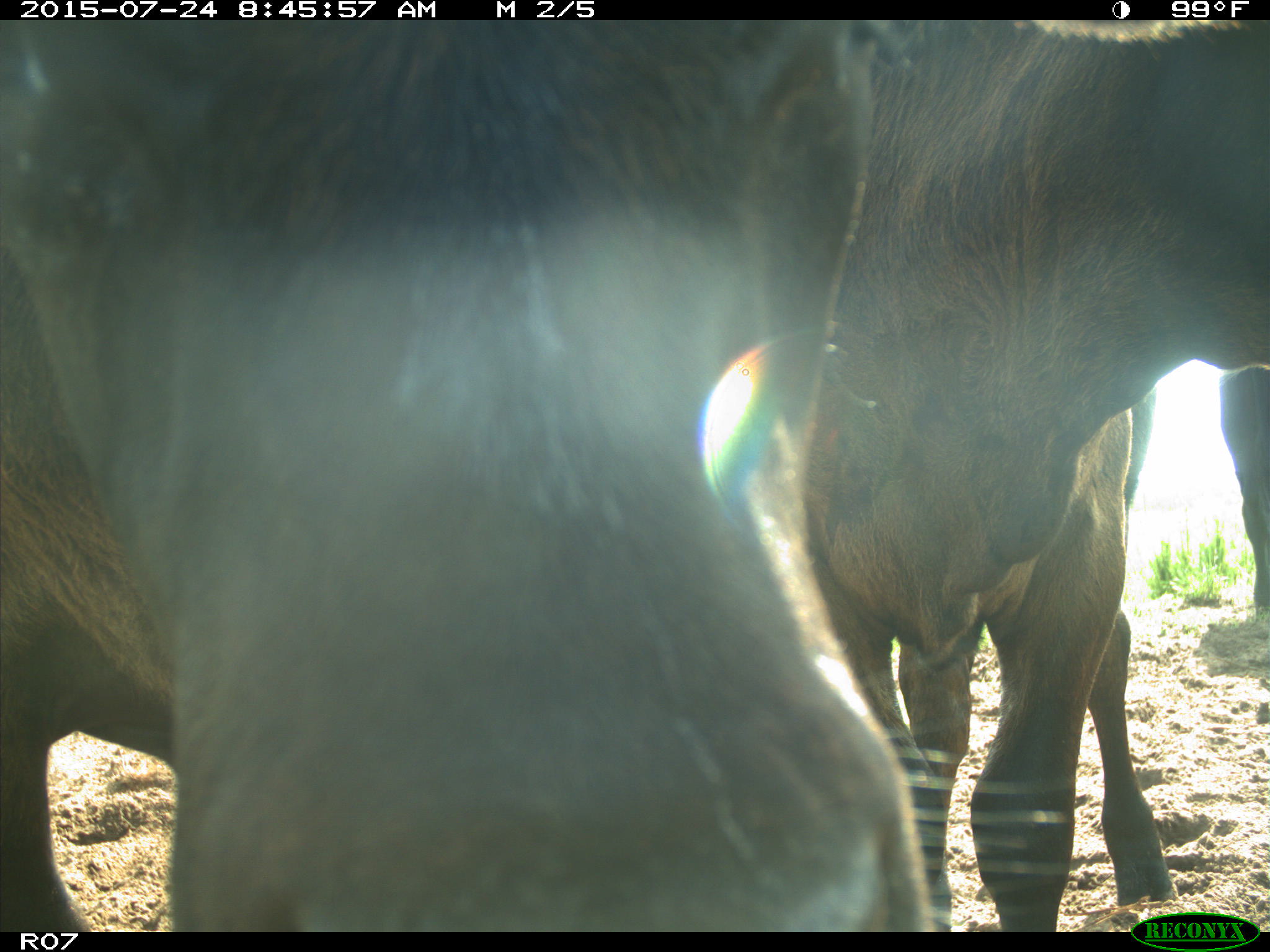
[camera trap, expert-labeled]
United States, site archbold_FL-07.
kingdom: Animalia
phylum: Chordata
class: Mammalia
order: Artiodactyla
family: Bovidae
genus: Bos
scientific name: Bos taurus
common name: domestic cow